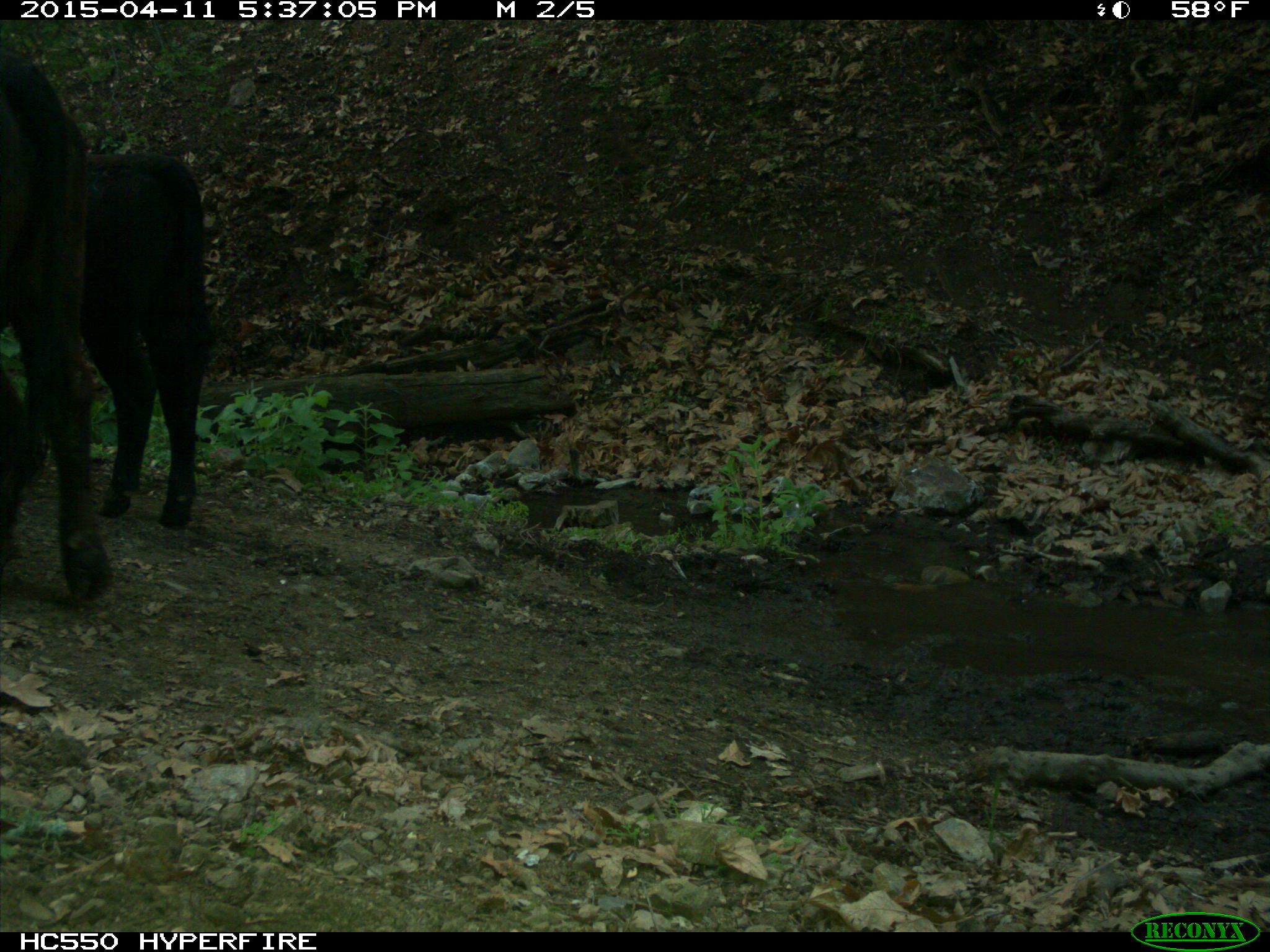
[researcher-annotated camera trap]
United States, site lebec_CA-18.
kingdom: Animalia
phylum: Chordata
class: Mammalia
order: Artiodactyla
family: Bovidae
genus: Bos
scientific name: Bos taurus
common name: domestic cow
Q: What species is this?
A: Bos taurus (domestic cow).